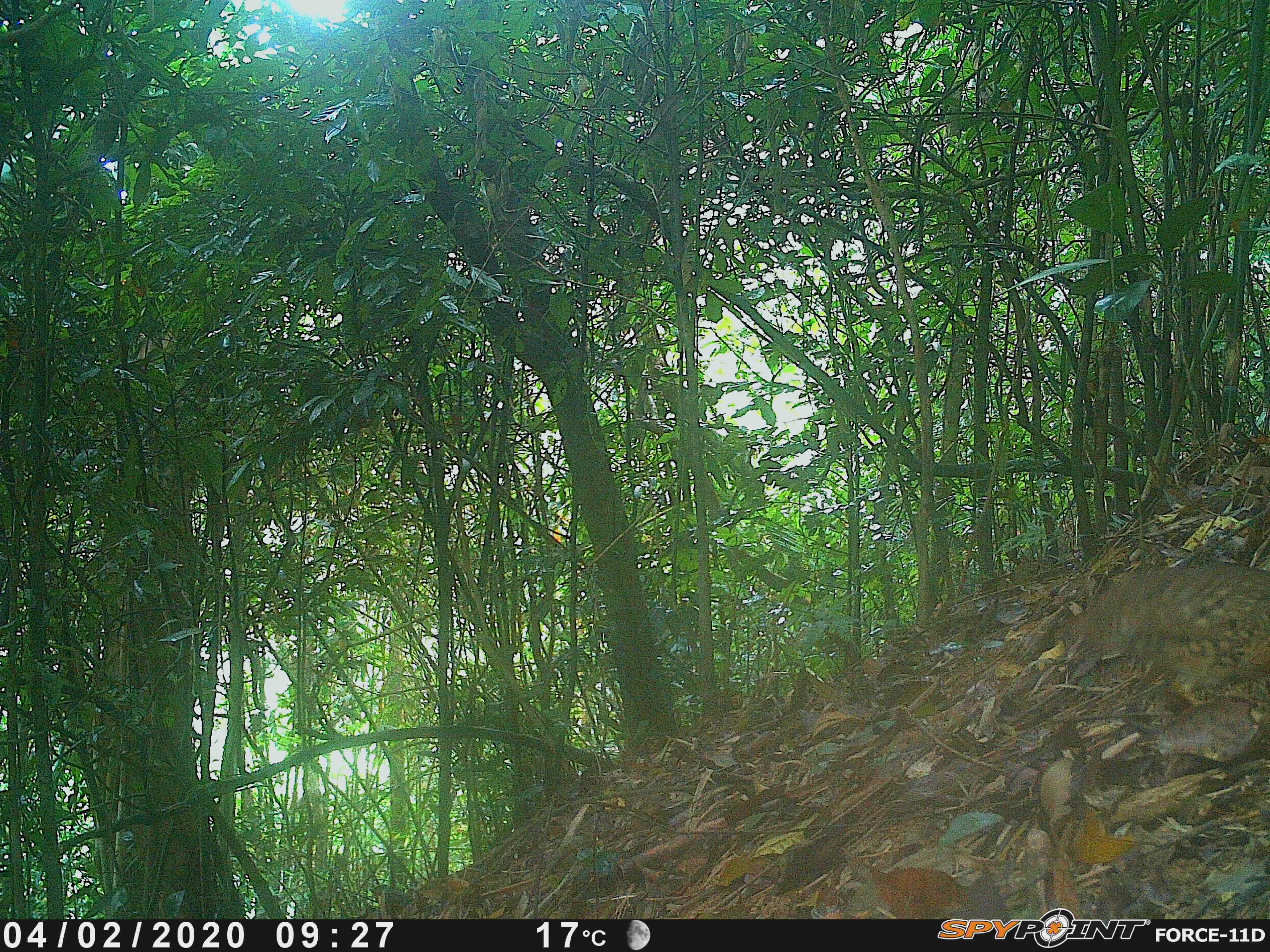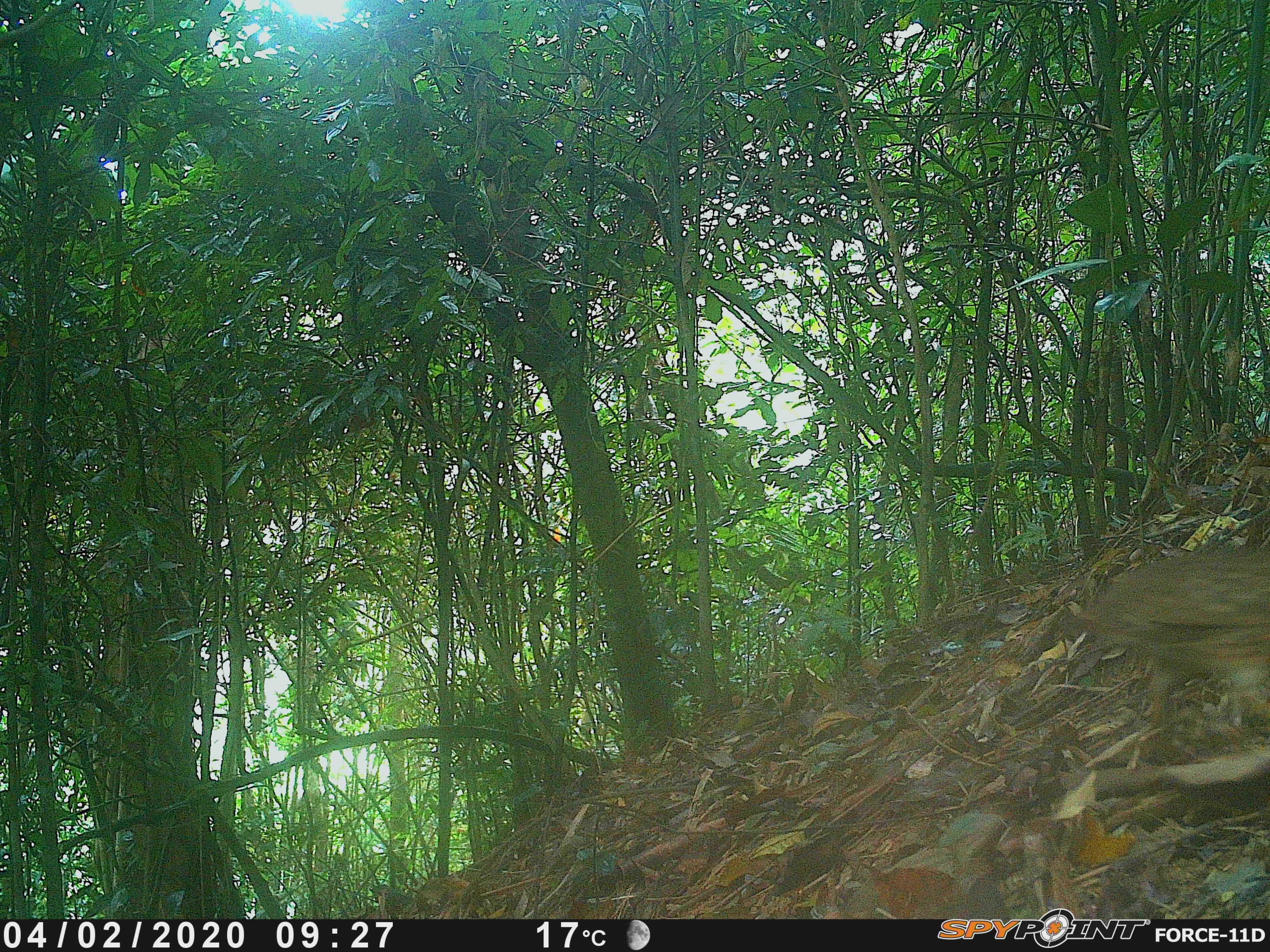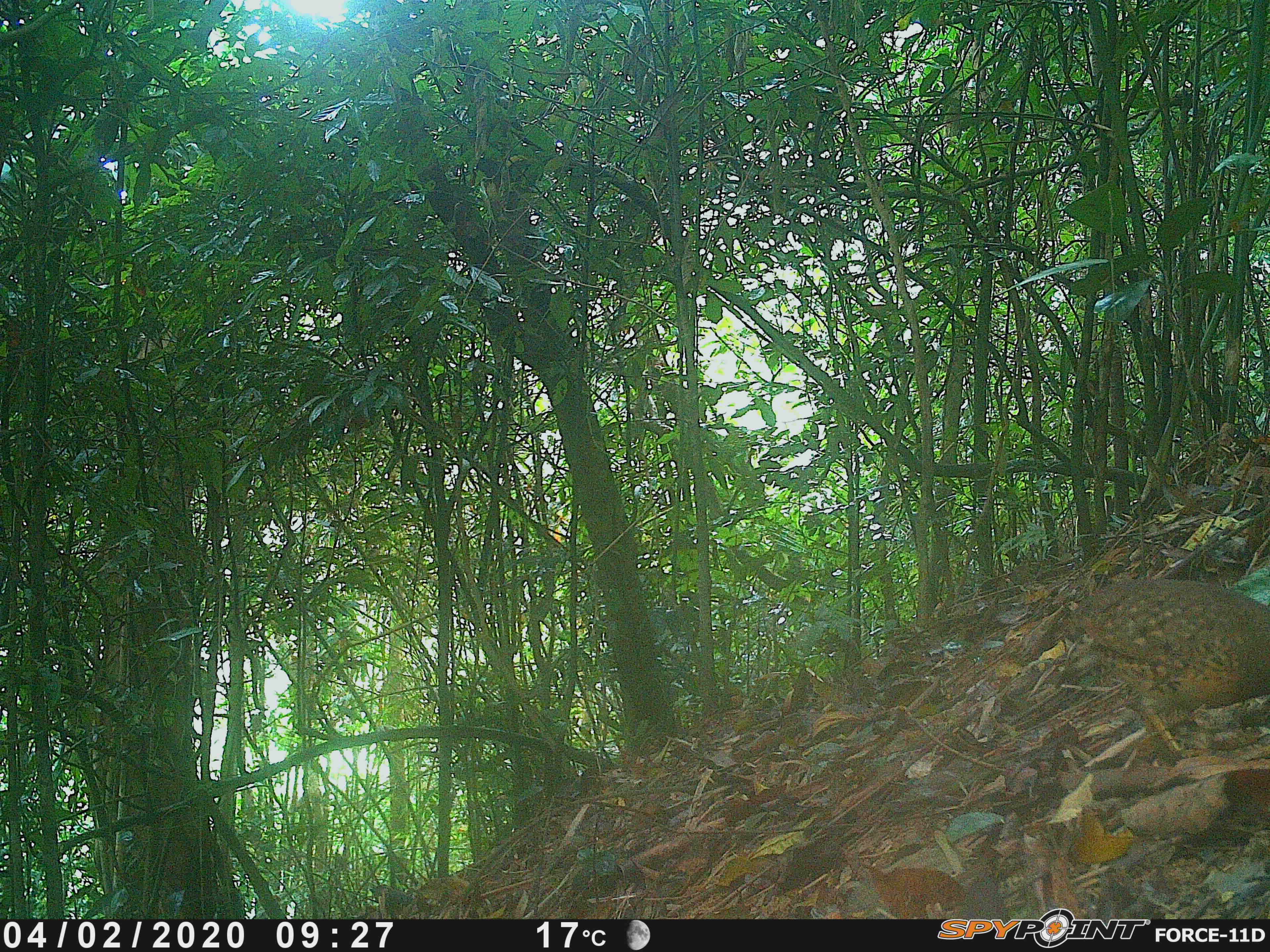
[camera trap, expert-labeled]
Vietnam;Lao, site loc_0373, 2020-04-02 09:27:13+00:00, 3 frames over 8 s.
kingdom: Animalia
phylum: Chordata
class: Aves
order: Galliformes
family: Phasianidae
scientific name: Phasianidae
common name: partridge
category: unidentified partridge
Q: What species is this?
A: Unidentified partridge (partridge) (Phasianidae).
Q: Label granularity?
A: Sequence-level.